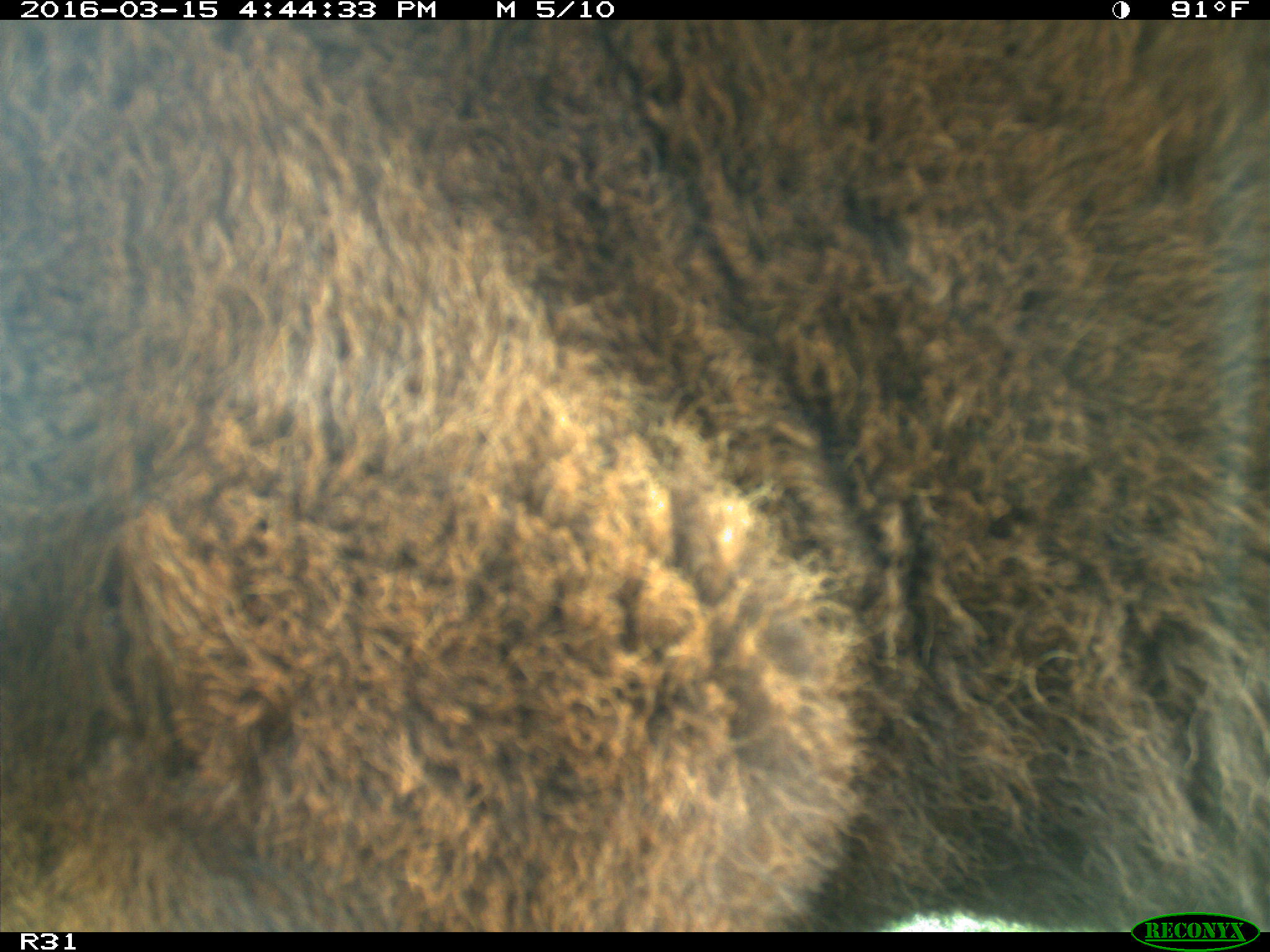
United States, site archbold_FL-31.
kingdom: Animalia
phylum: Chordata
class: Mammalia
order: Artiodactyla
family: Bovidae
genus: Bos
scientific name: Bos taurus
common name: domestic cow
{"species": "Bos taurus (domestic cow)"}